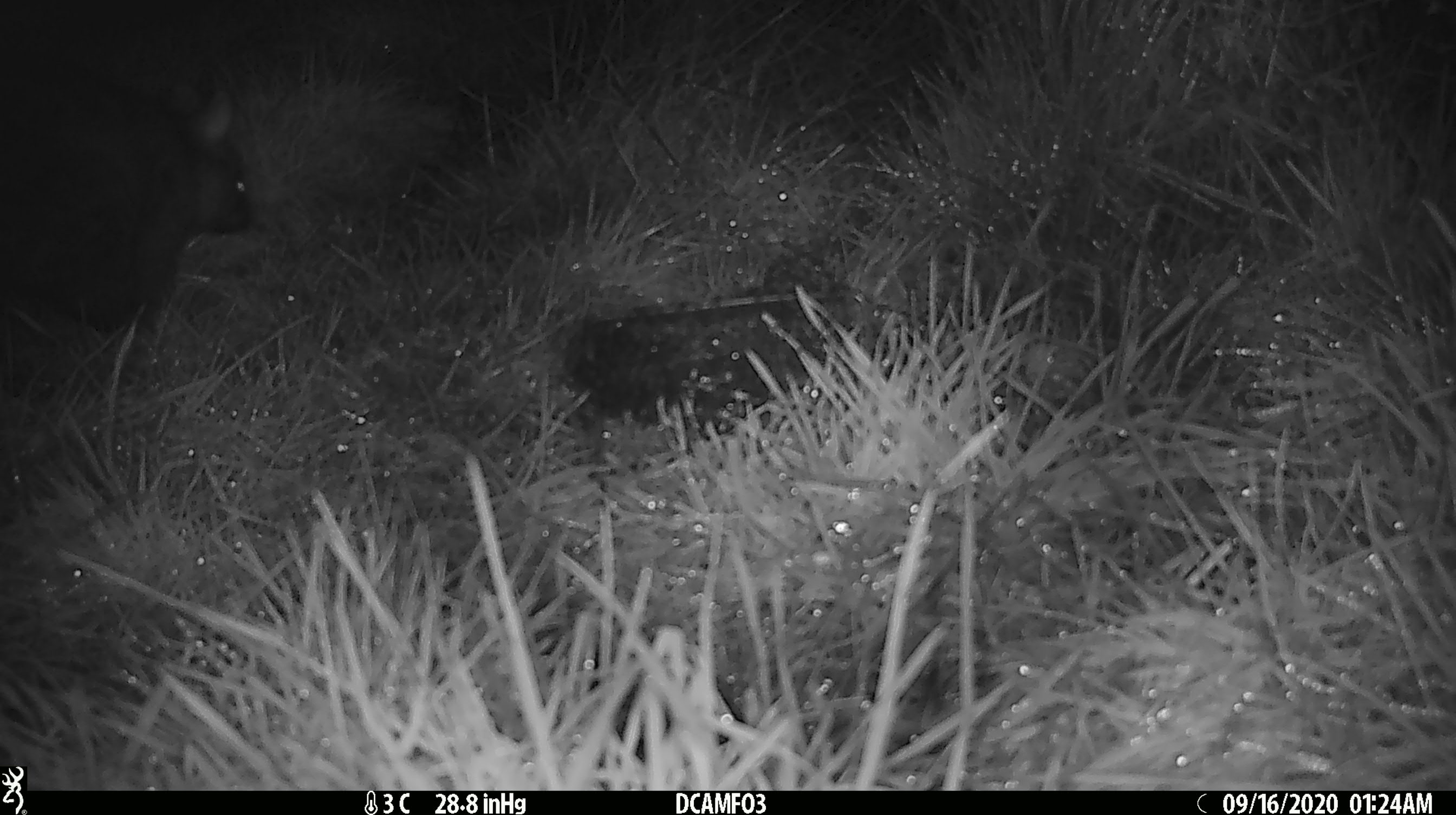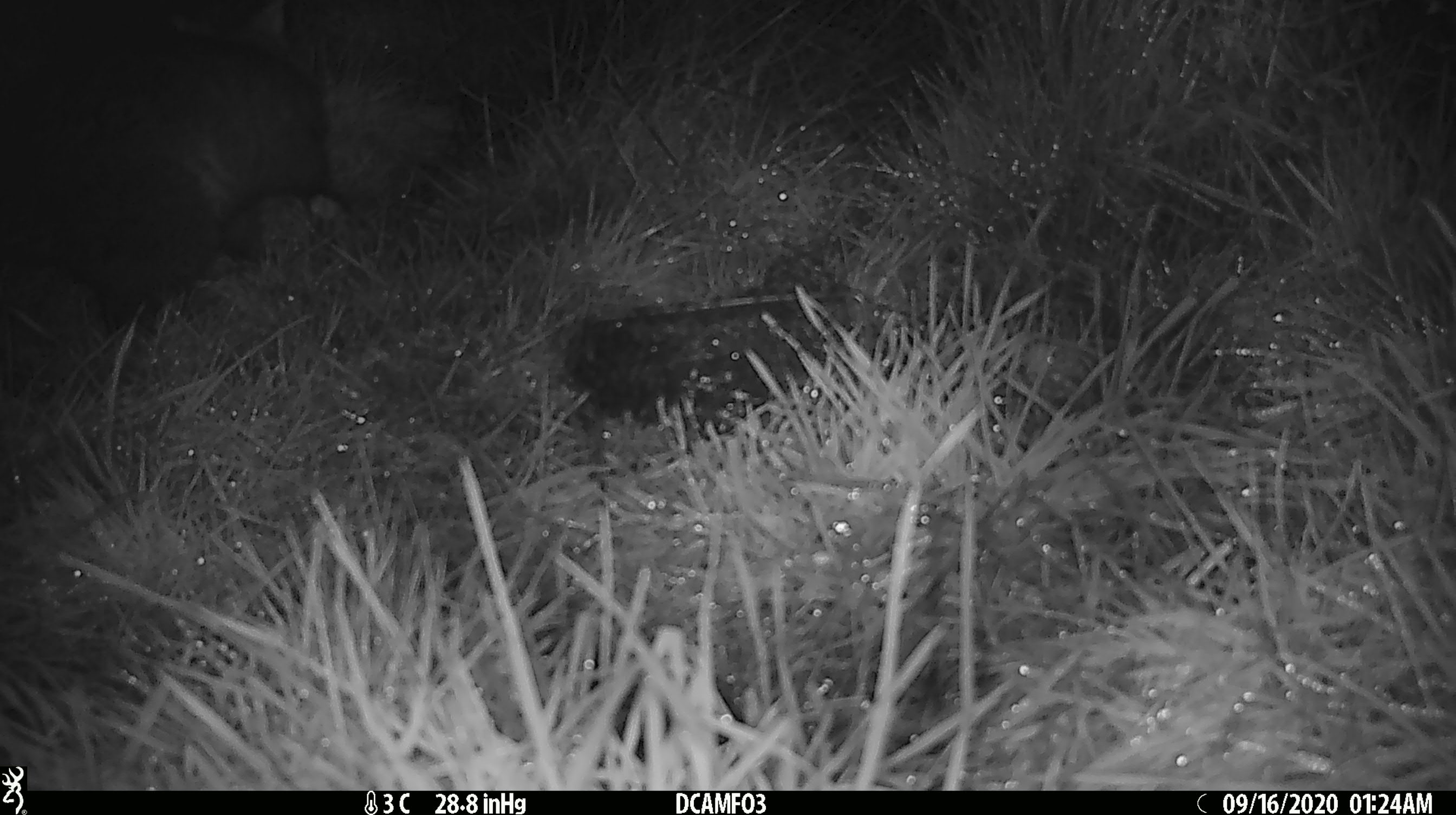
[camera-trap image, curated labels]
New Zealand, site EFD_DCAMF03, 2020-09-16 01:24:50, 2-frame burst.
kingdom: Animalia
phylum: Chordata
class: Mammalia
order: Diprotodontia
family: Phalangeridae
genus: Trichosurus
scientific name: Trichosurus vulpecula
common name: common brushtail possum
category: possum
Possum (common brushtail possum) (Trichosurus vulpecula).